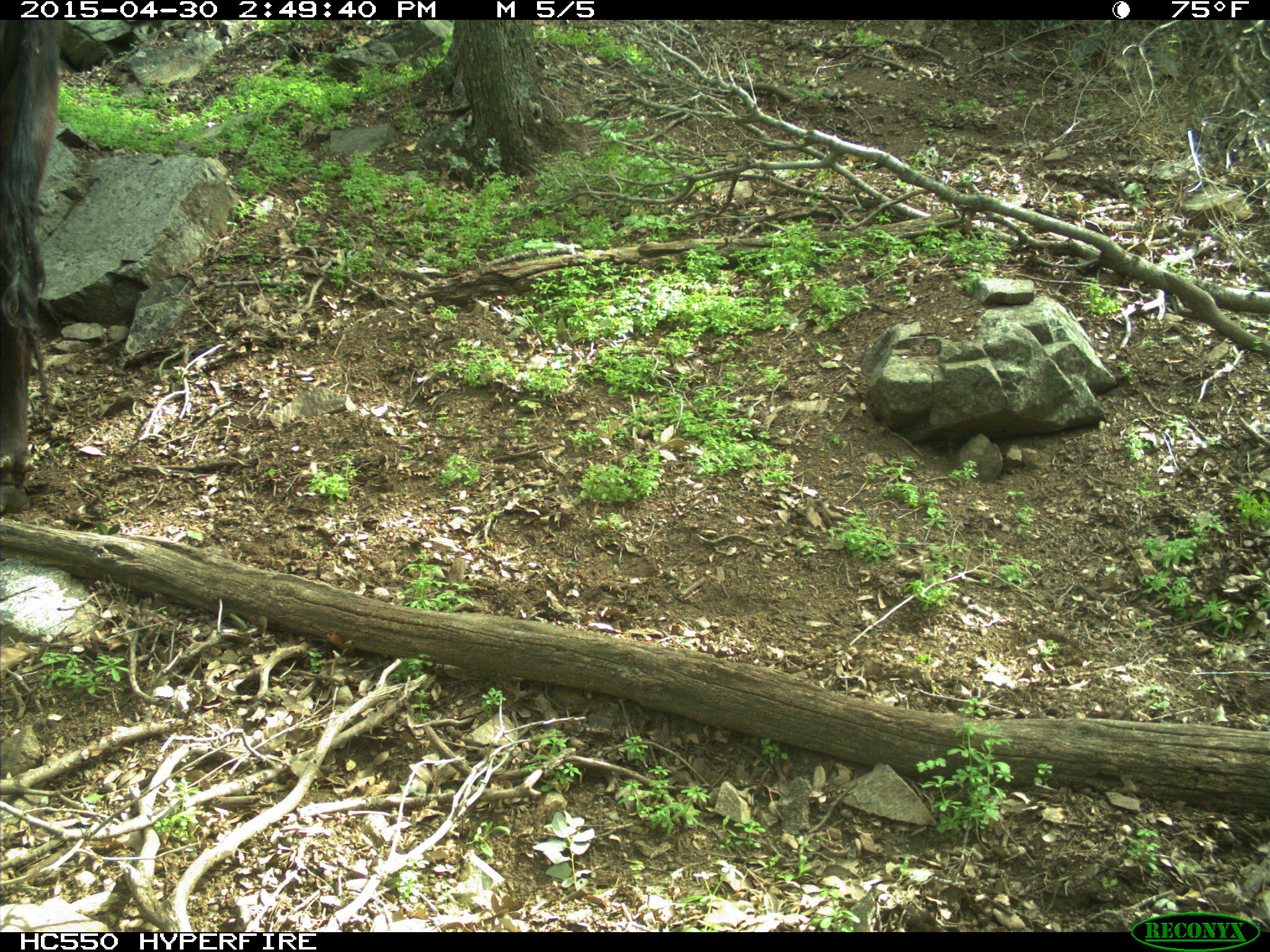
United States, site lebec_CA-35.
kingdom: Animalia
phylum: Chordata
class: Mammalia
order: Artiodactyla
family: Bovidae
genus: Bos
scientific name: Bos taurus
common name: domestic cow